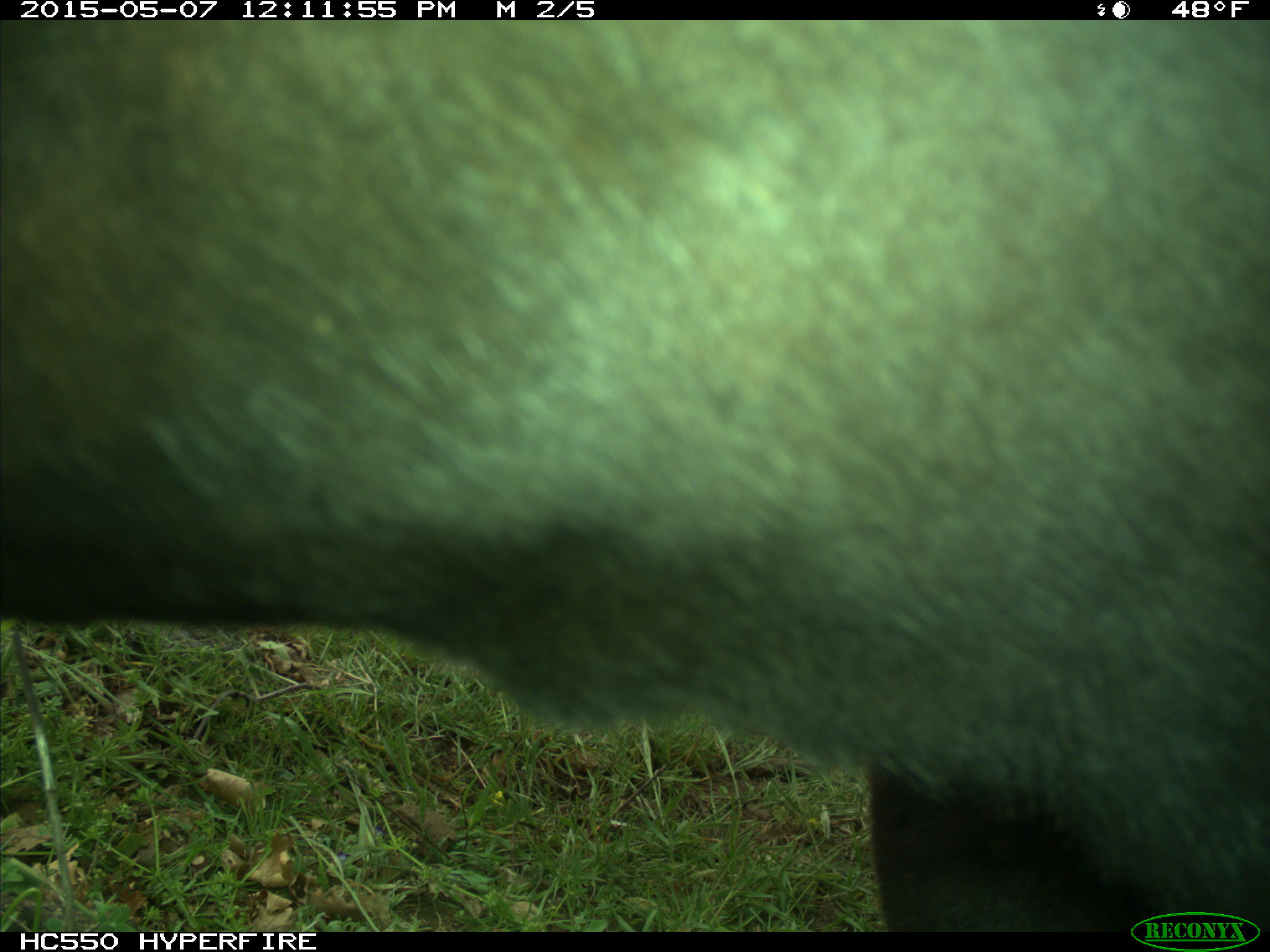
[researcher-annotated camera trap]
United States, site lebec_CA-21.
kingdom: Animalia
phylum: Chordata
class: Mammalia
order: Artiodactyla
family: Bovidae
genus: Bos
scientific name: Bos taurus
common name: domestic cow